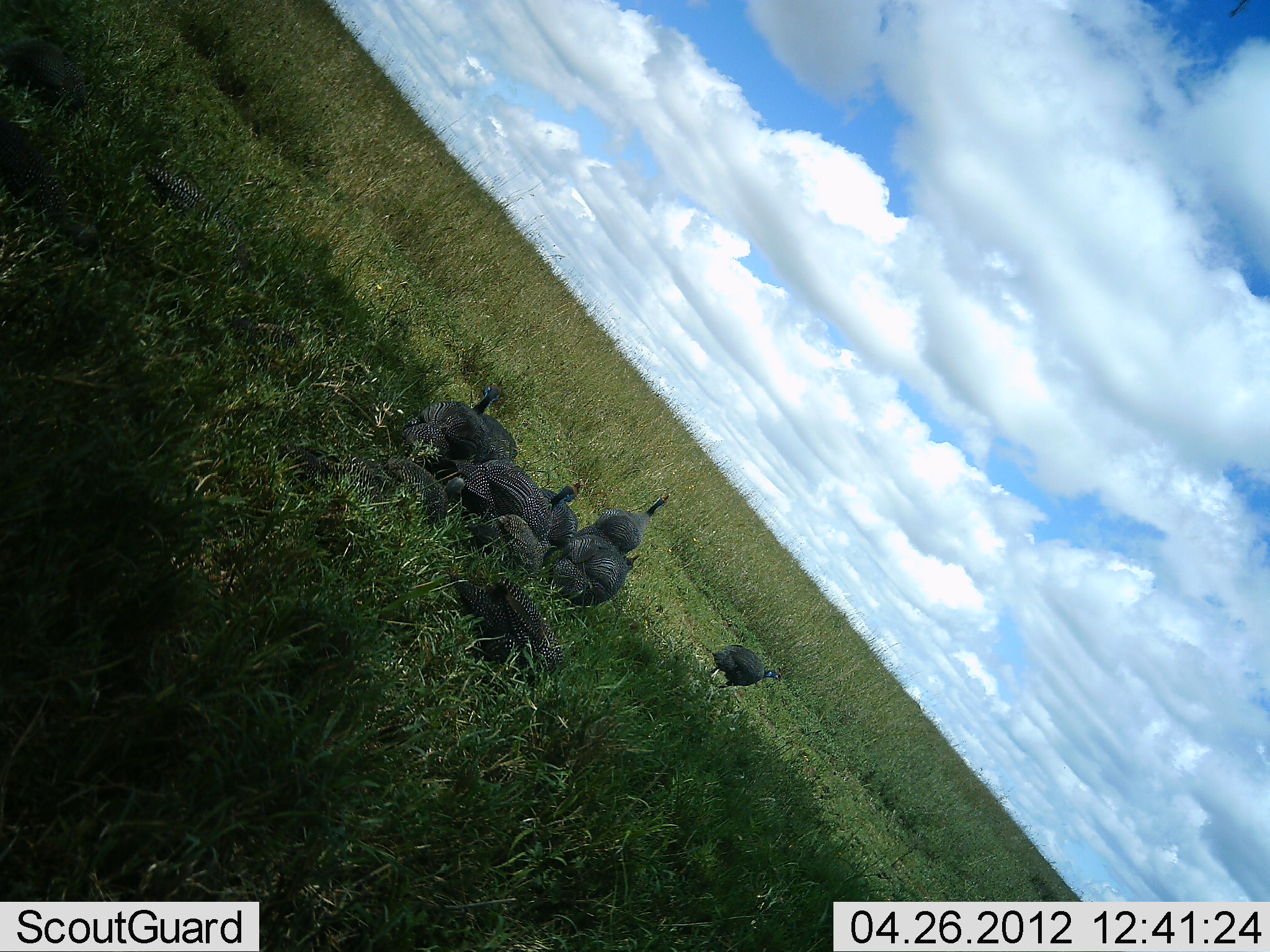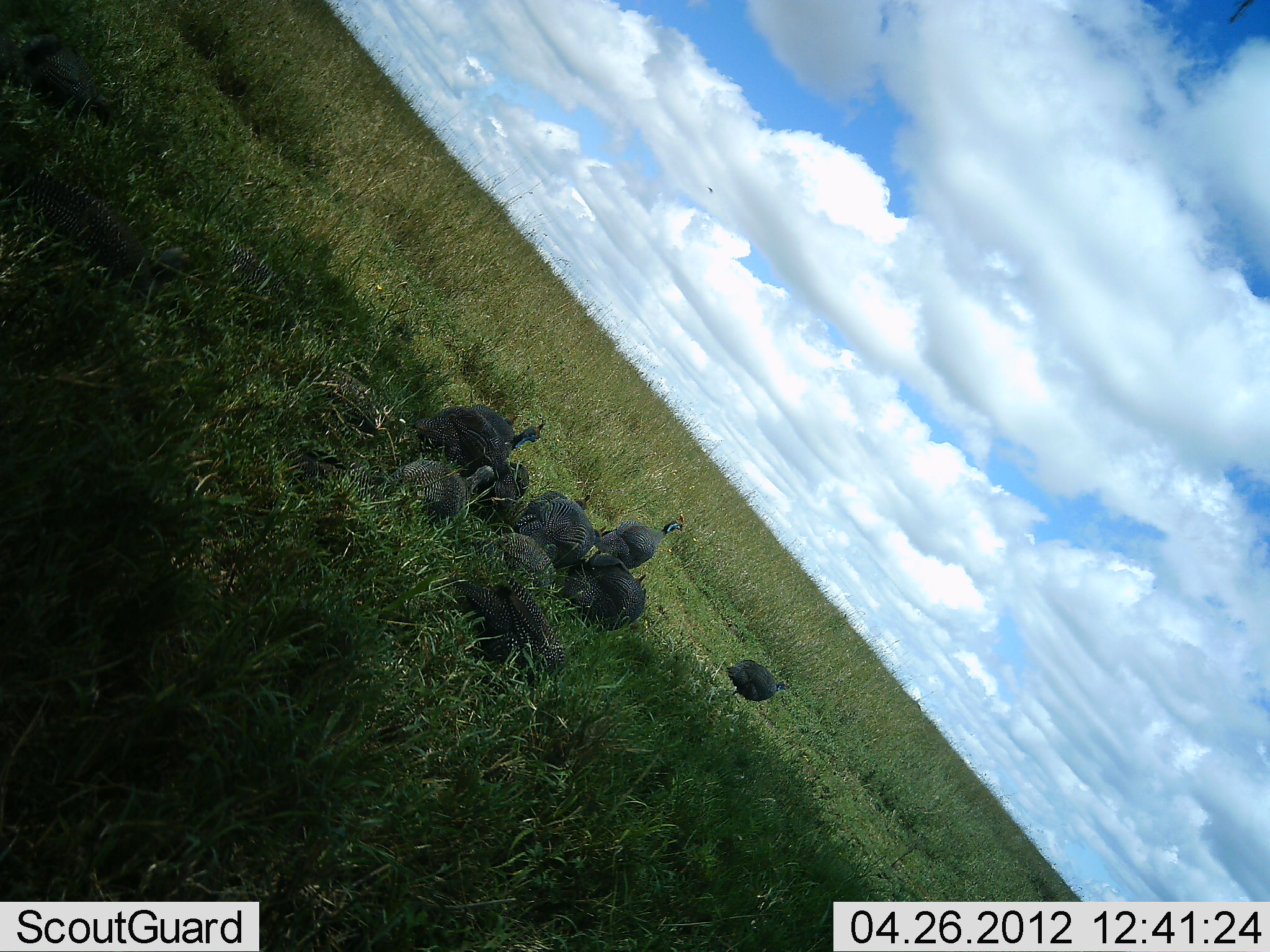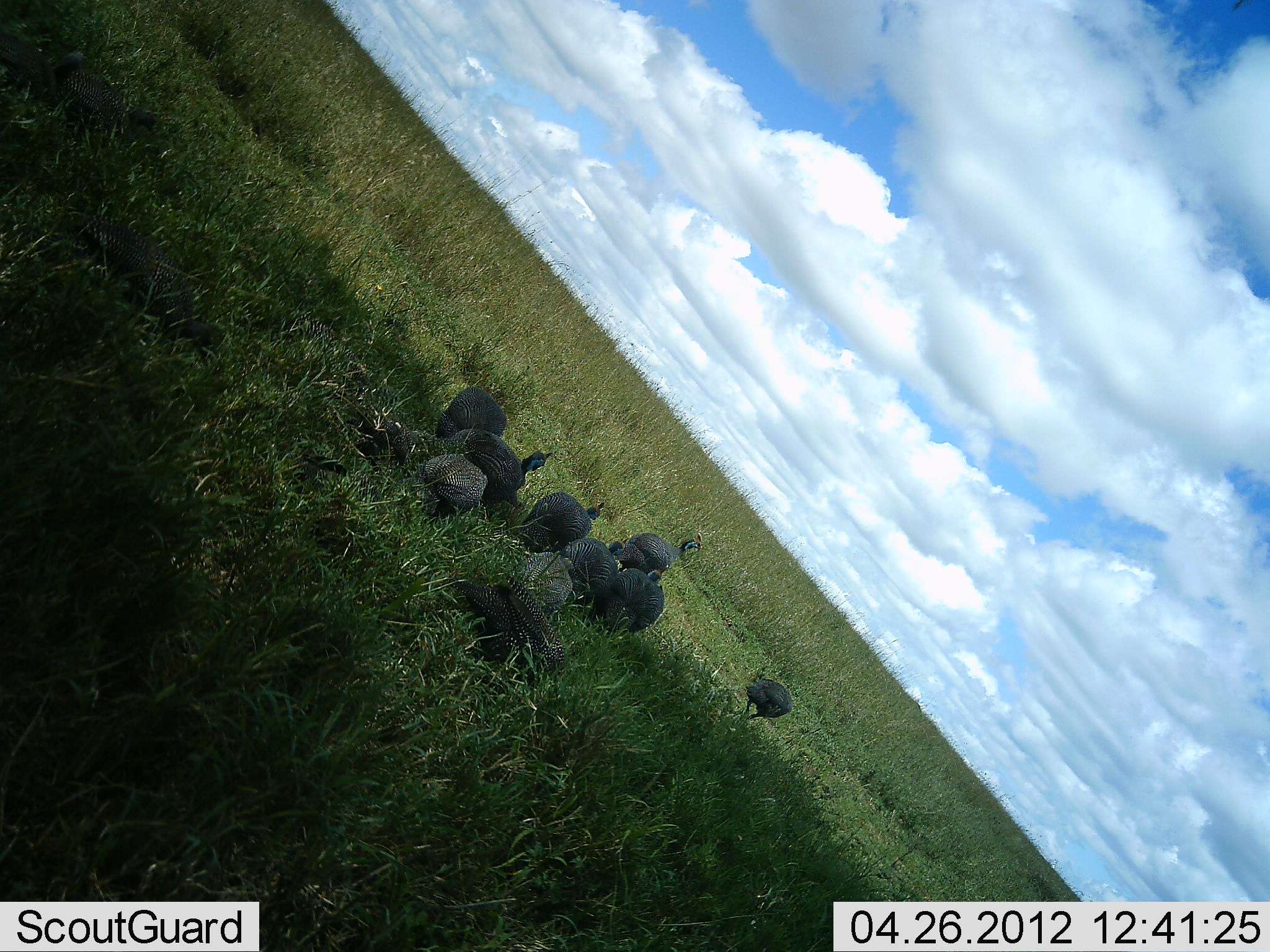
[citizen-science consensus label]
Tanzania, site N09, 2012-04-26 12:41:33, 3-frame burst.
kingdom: Animalia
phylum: Chordata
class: Aves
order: Galliformes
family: Numididae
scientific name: Numididae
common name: guinea fowl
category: guineafowl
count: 10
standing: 31%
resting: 25%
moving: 56%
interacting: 0%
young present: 6%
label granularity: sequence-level